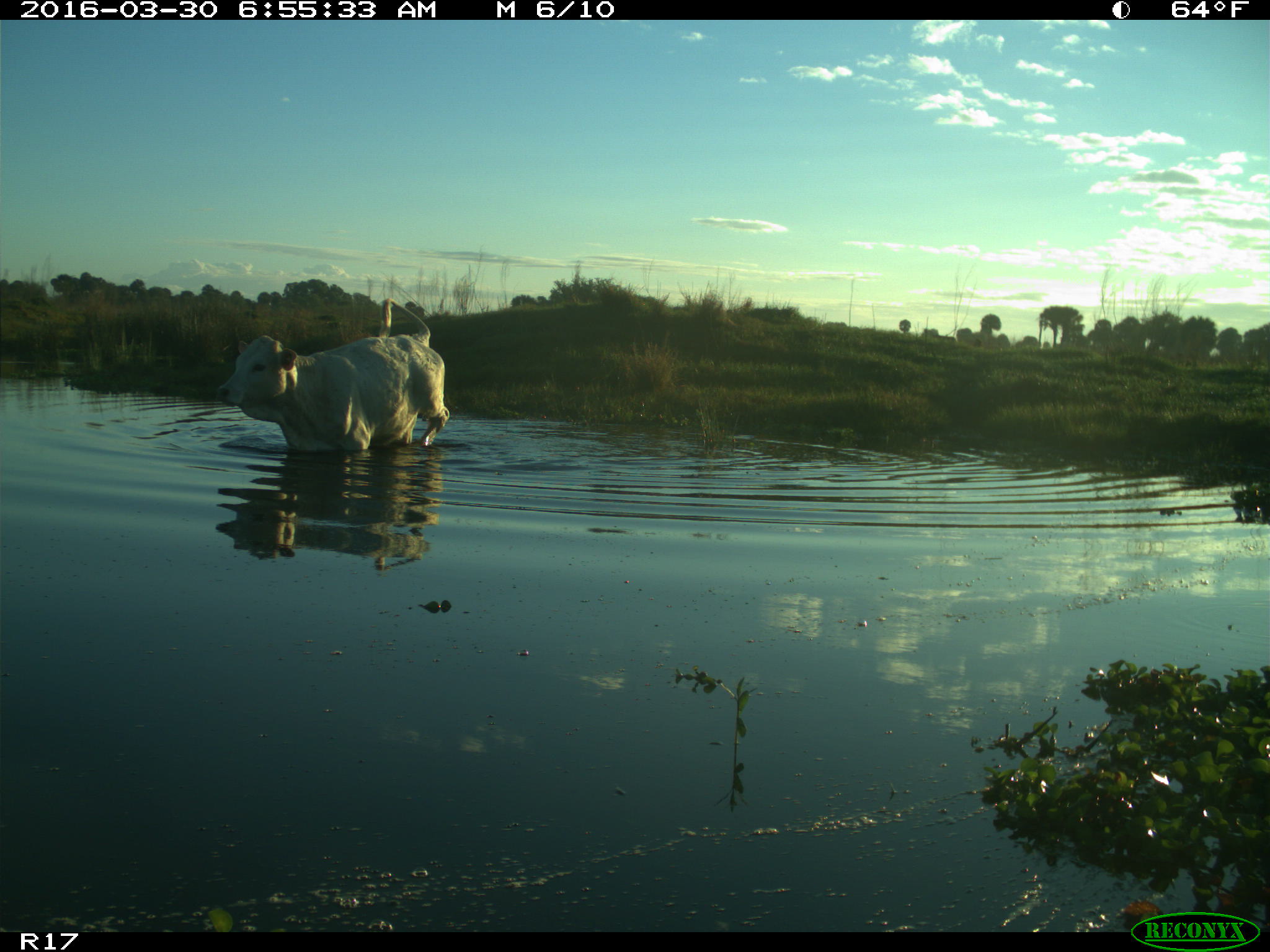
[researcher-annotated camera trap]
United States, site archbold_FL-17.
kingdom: Animalia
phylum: Chordata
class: Mammalia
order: Artiodactyla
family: Bovidae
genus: Bos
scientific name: Bos taurus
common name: domestic cow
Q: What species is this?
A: Bos taurus (domestic cow).